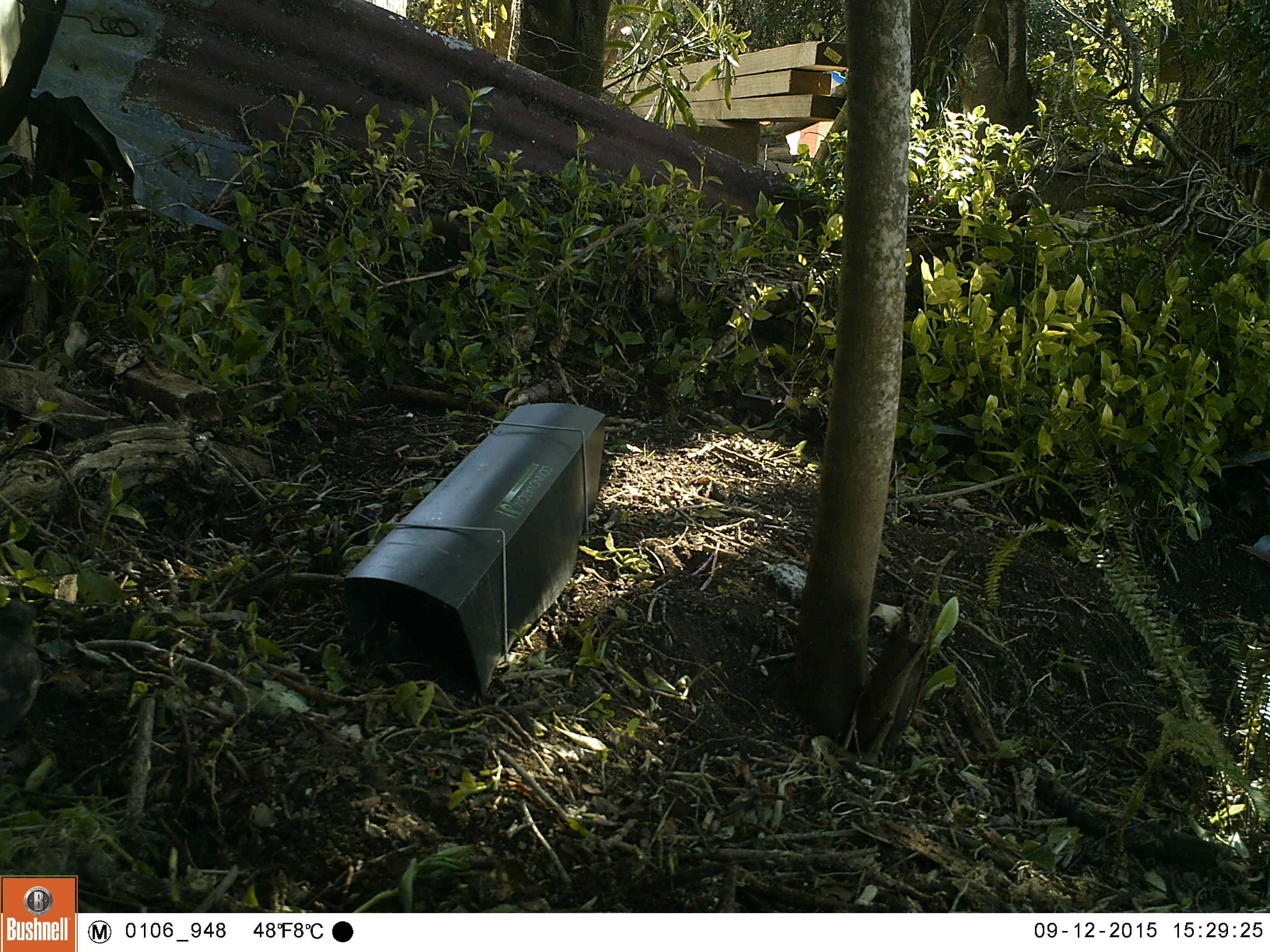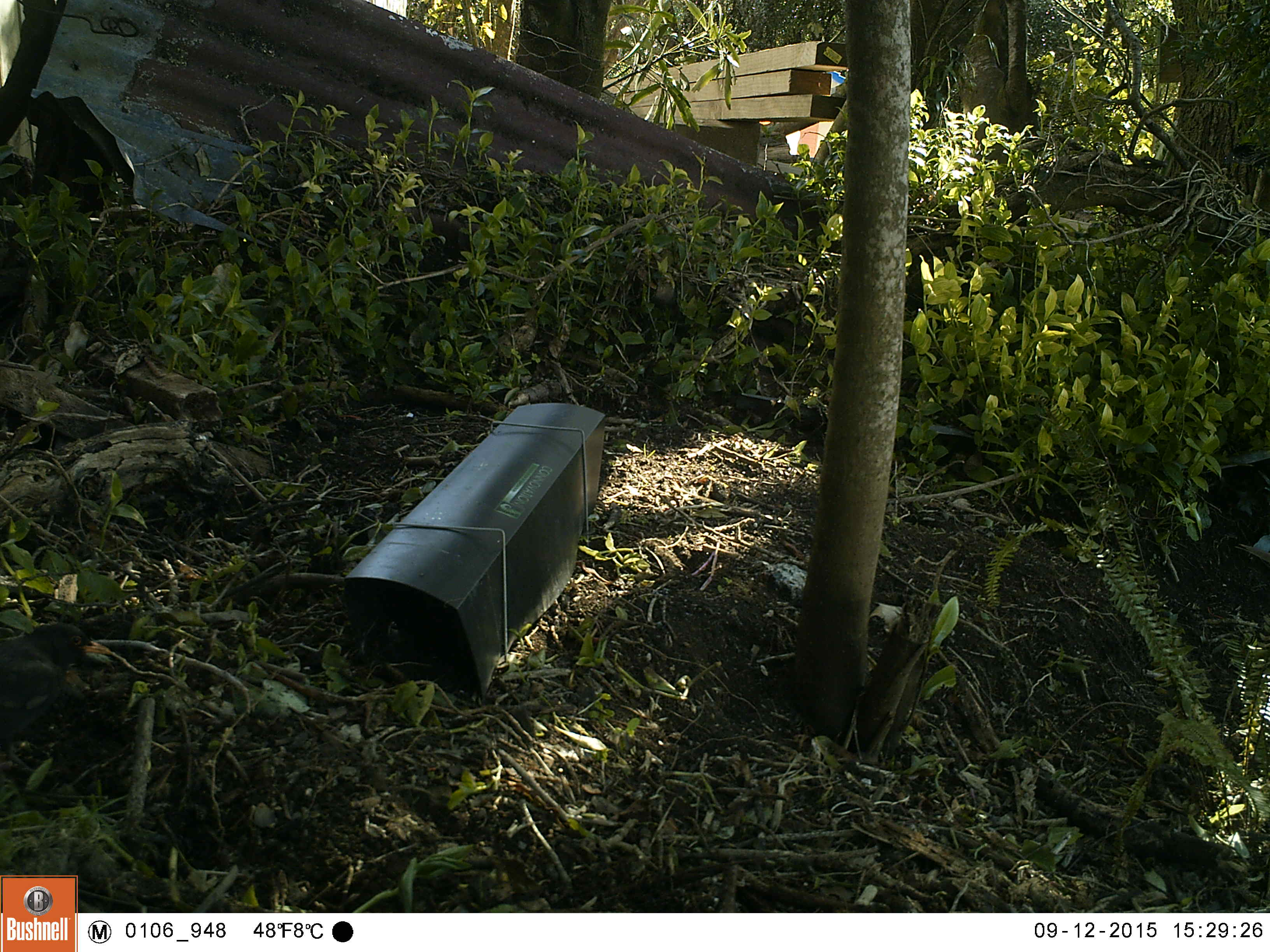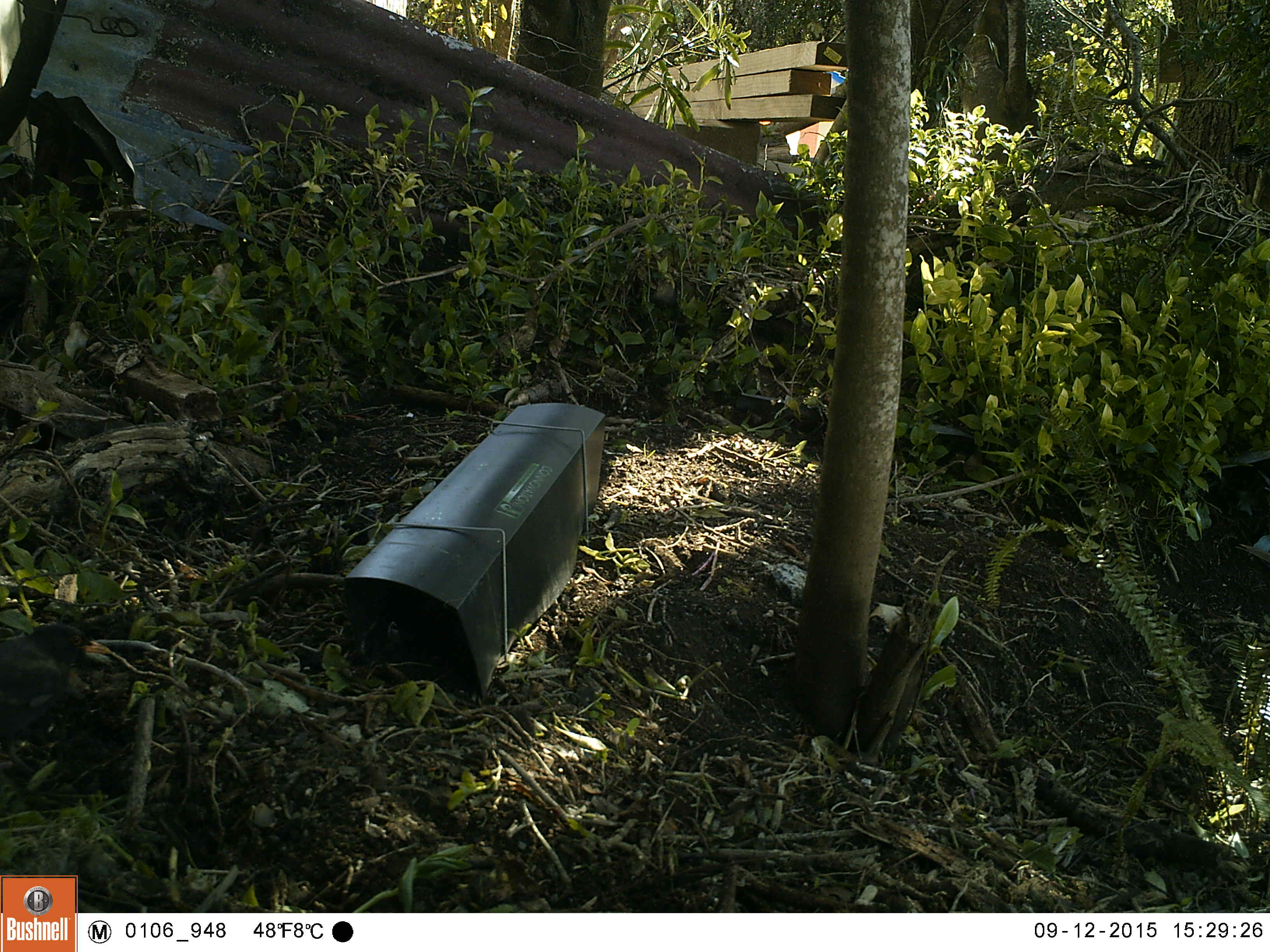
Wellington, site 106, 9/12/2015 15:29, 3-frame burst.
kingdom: Animalia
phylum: Chordata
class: Aves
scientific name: Aves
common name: bird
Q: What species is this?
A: Bird (Aves).